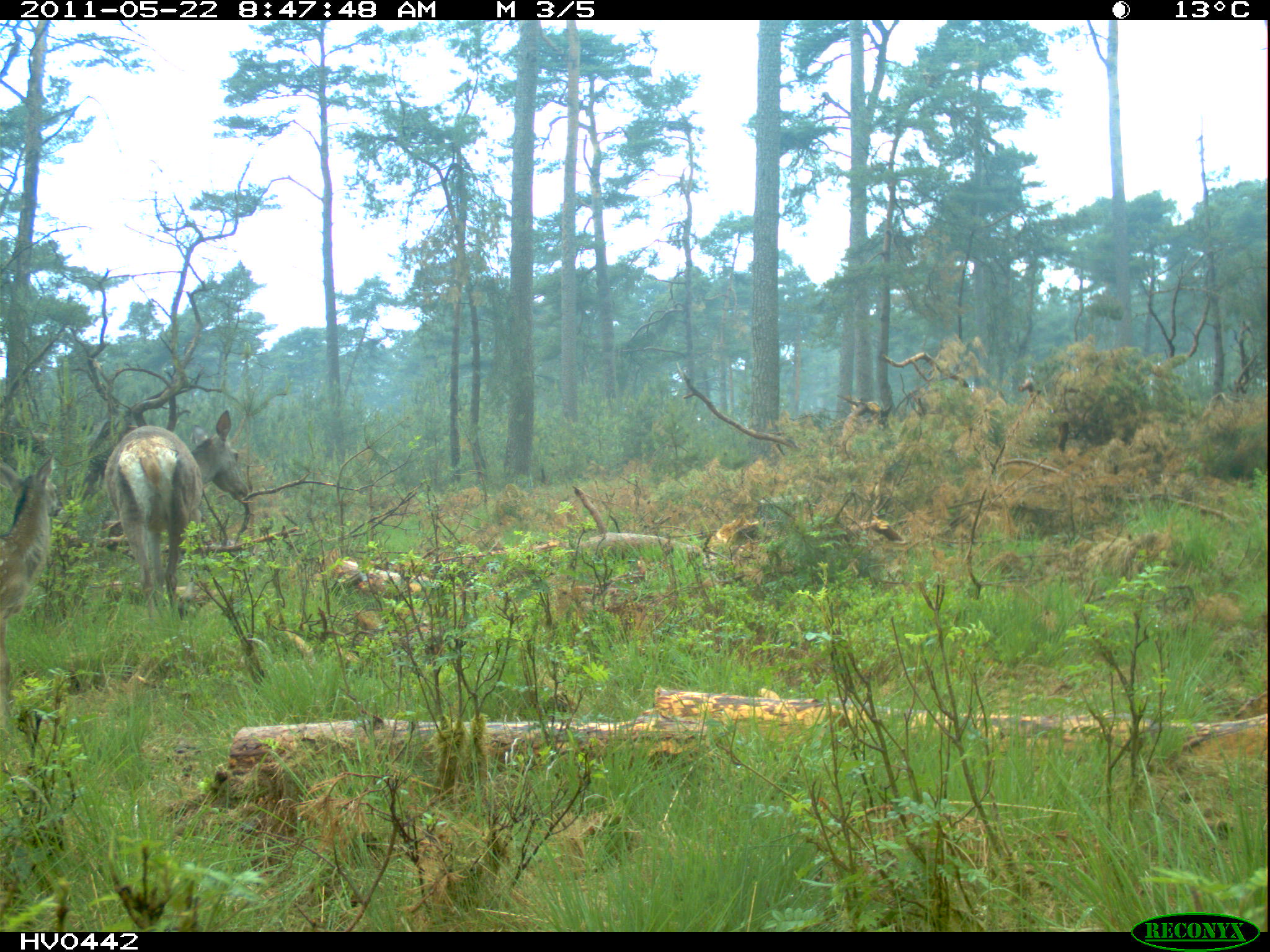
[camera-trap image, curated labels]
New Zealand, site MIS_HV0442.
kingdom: Animalia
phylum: Chordata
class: Mammalia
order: Artiodactyla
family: Cervidae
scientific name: Cervidae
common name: deer